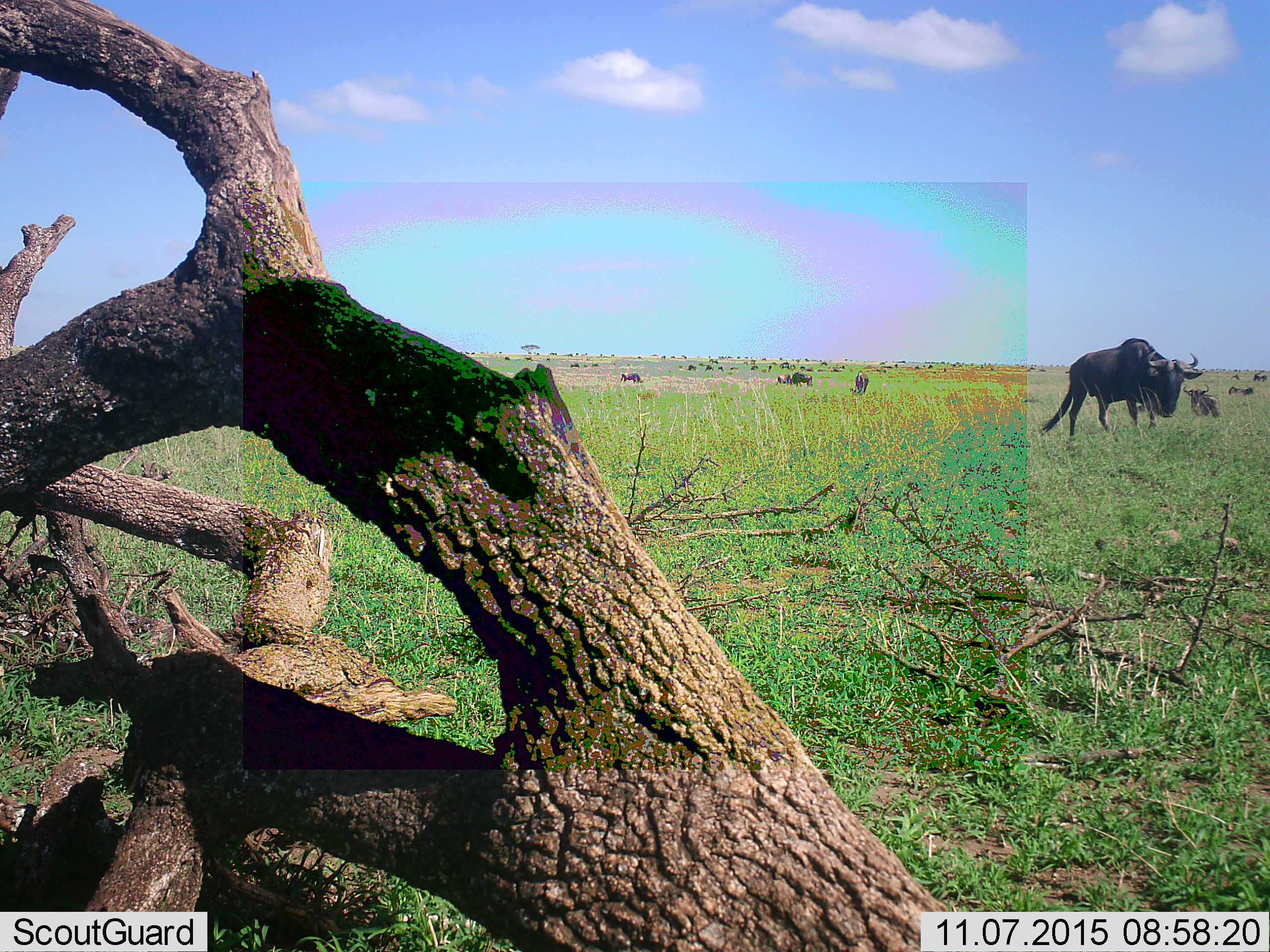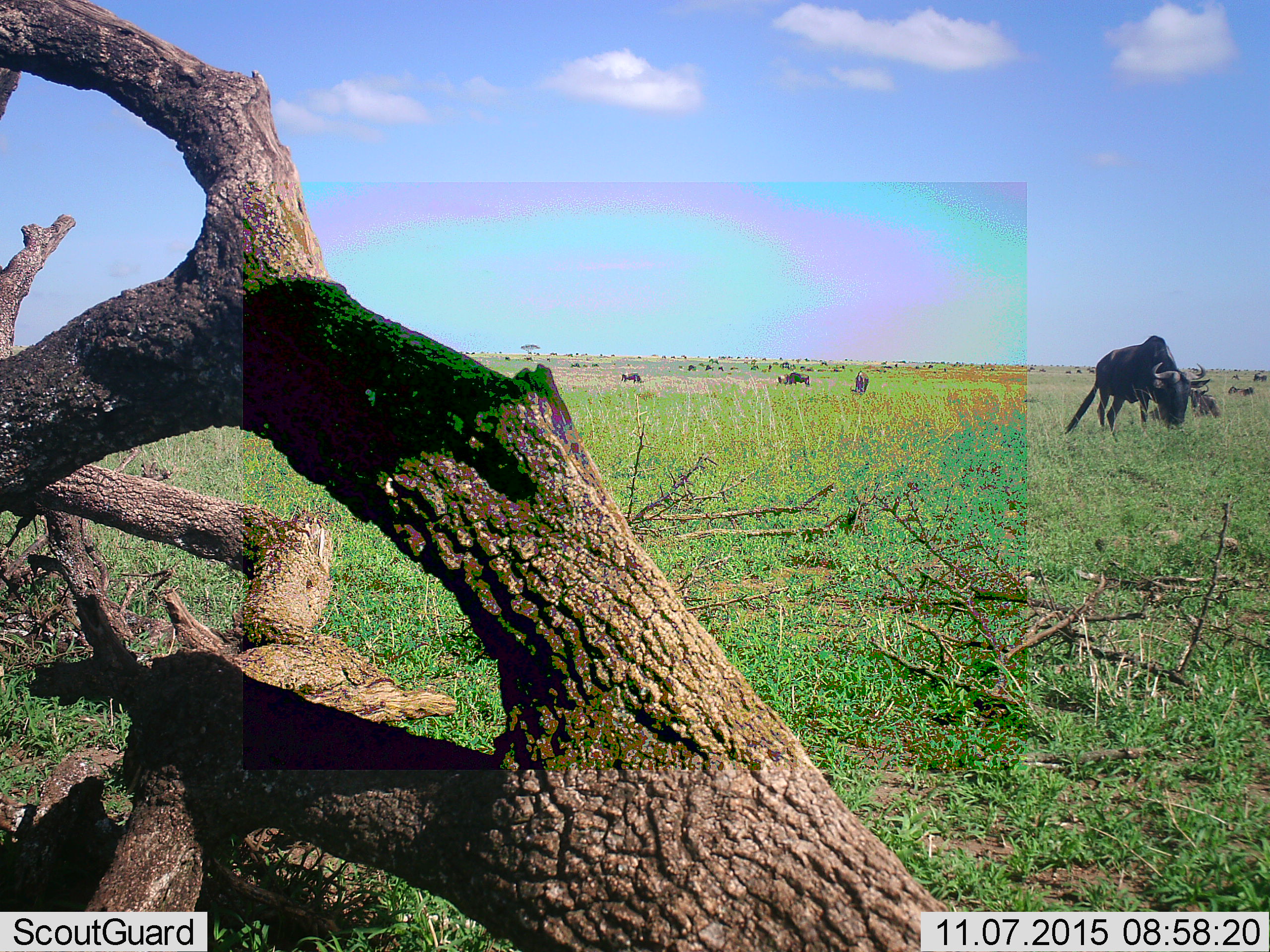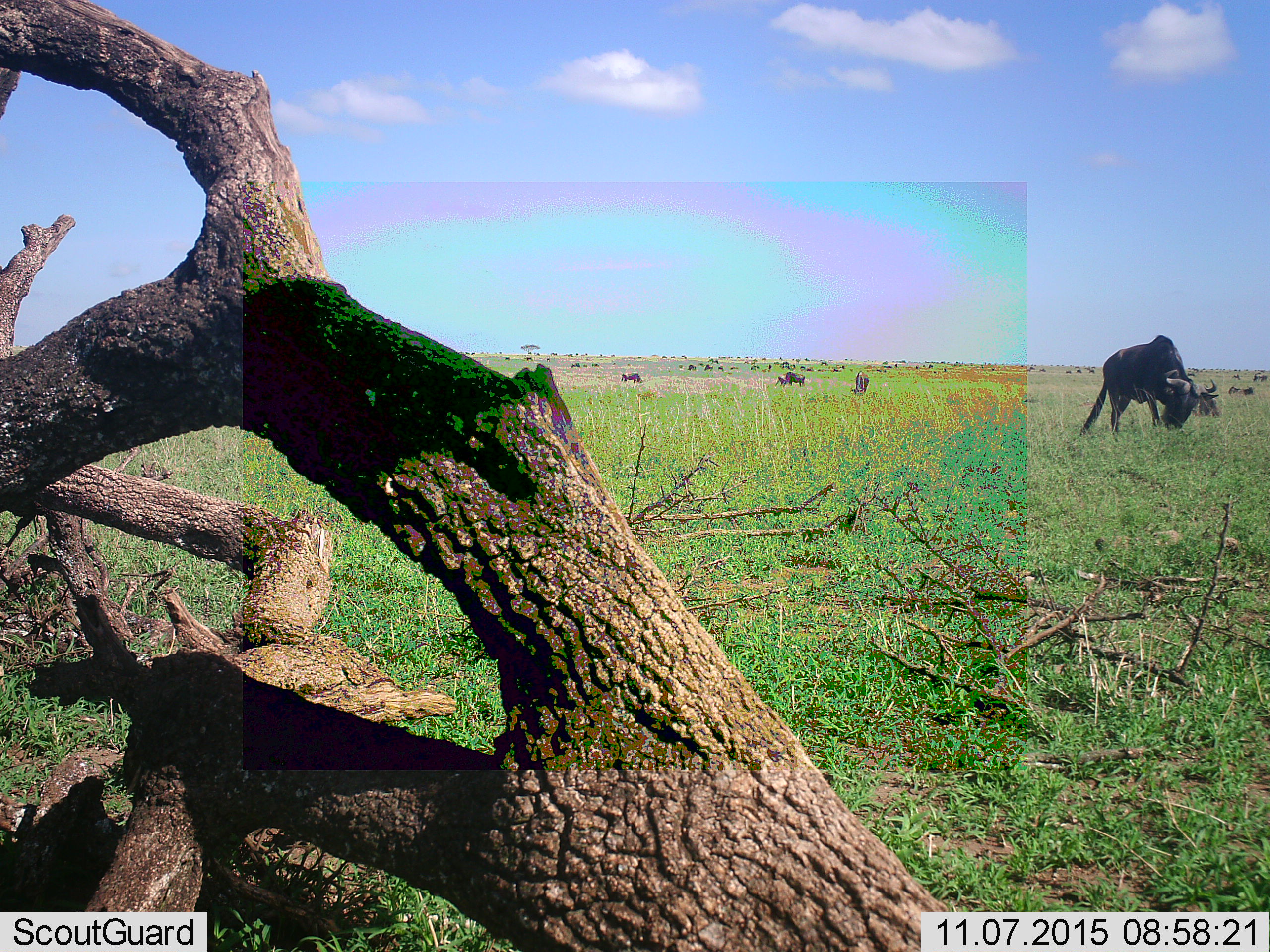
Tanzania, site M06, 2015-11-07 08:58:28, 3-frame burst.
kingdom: Animalia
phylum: Chordata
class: Mammalia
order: Artiodactyla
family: Bovidae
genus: Connochaetes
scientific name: Connochaetes taurinus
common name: blue wildebeest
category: wildebeest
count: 11-50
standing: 57%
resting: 71%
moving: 57%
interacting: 0%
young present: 0%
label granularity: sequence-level